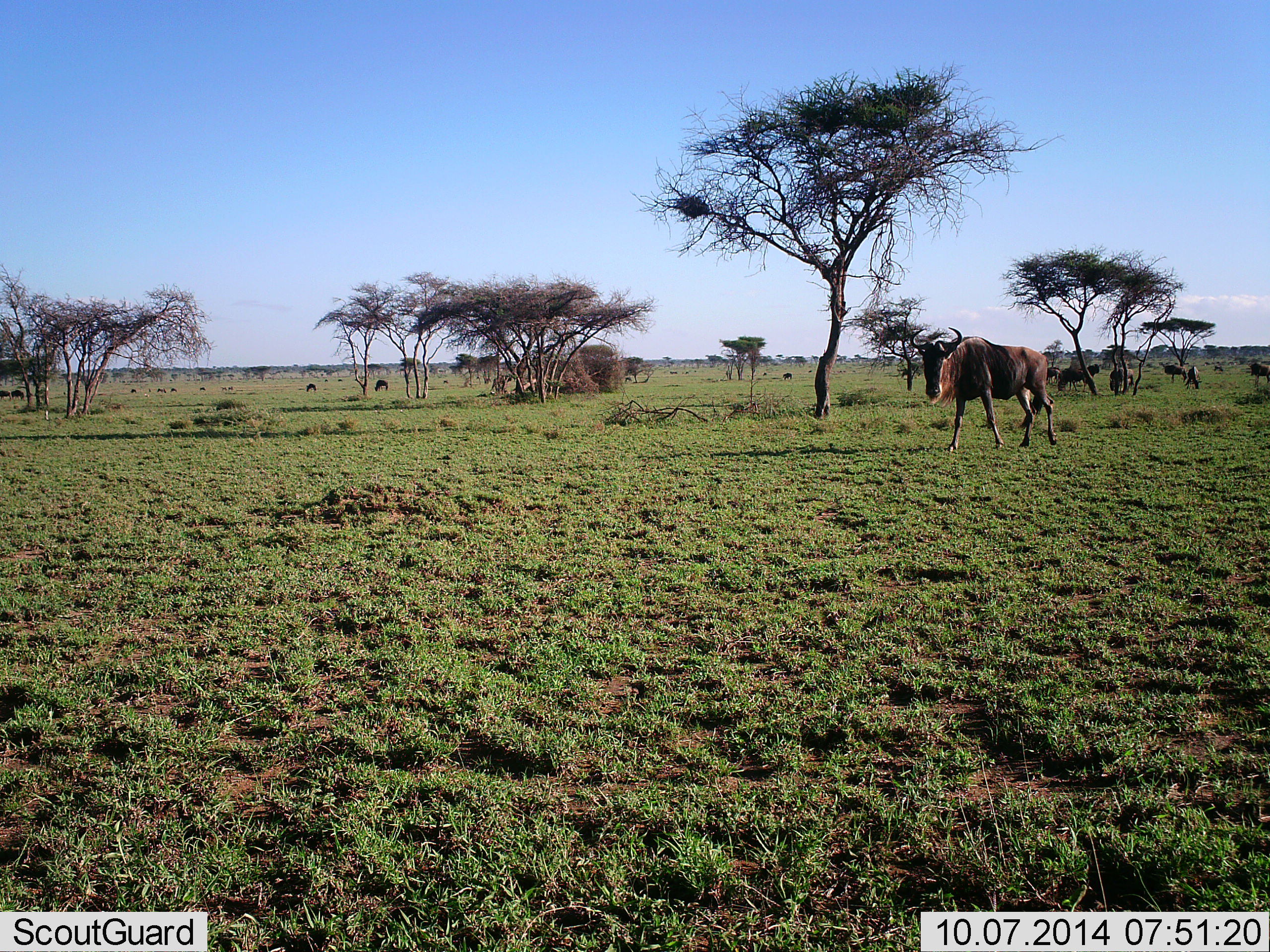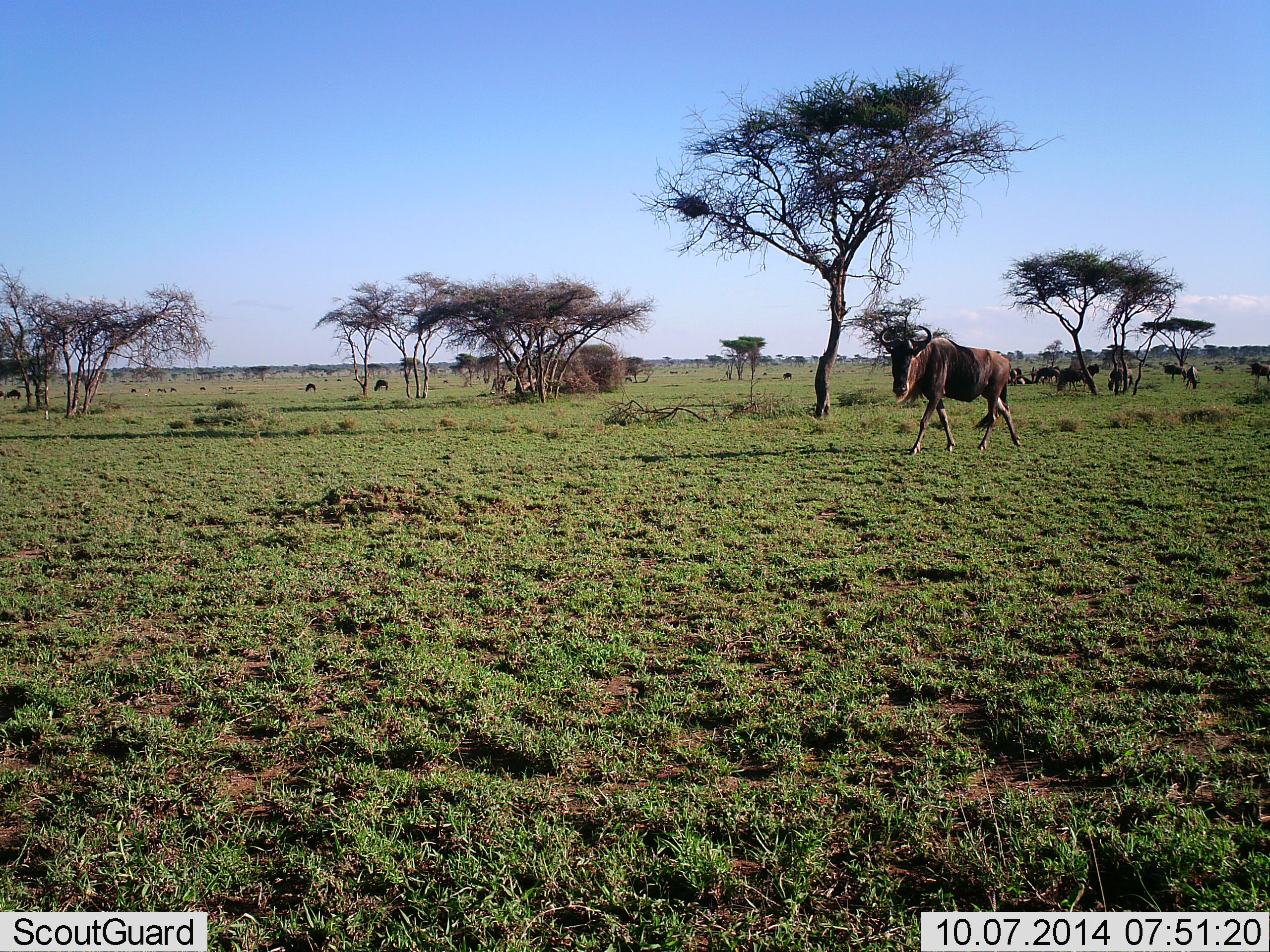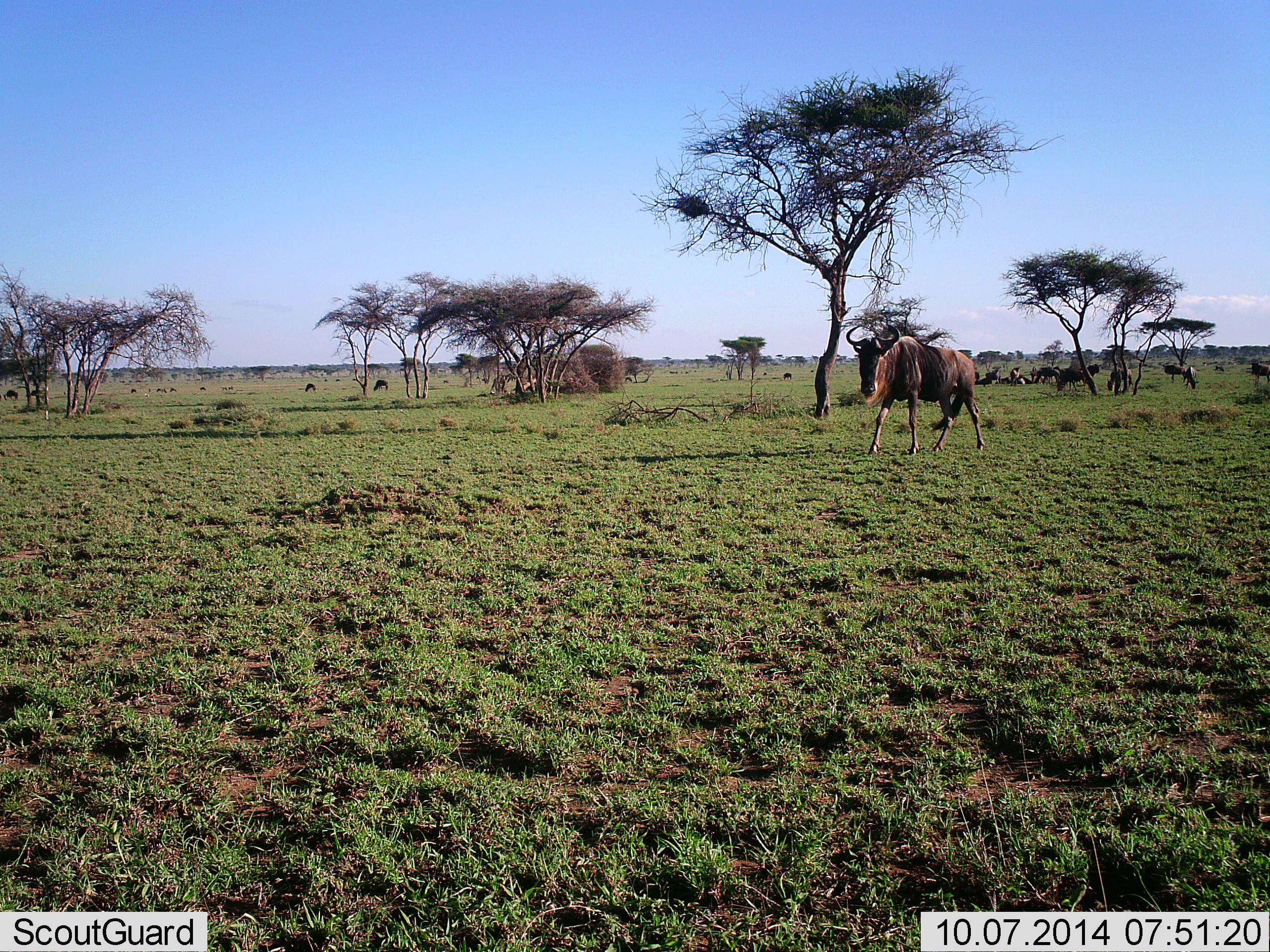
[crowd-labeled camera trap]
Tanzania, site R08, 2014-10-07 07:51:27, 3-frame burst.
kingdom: Animalia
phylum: Chordata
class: Mammalia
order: Artiodactyla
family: Bovidae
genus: Connochaetes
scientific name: Connochaetes taurinus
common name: blue wildebeest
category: wildebeest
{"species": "wildebeest (blue wildebeest) (Connochaetes taurinus)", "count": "11-50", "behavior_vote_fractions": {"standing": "40%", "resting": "10%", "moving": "90%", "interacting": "0%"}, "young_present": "0%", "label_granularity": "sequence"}